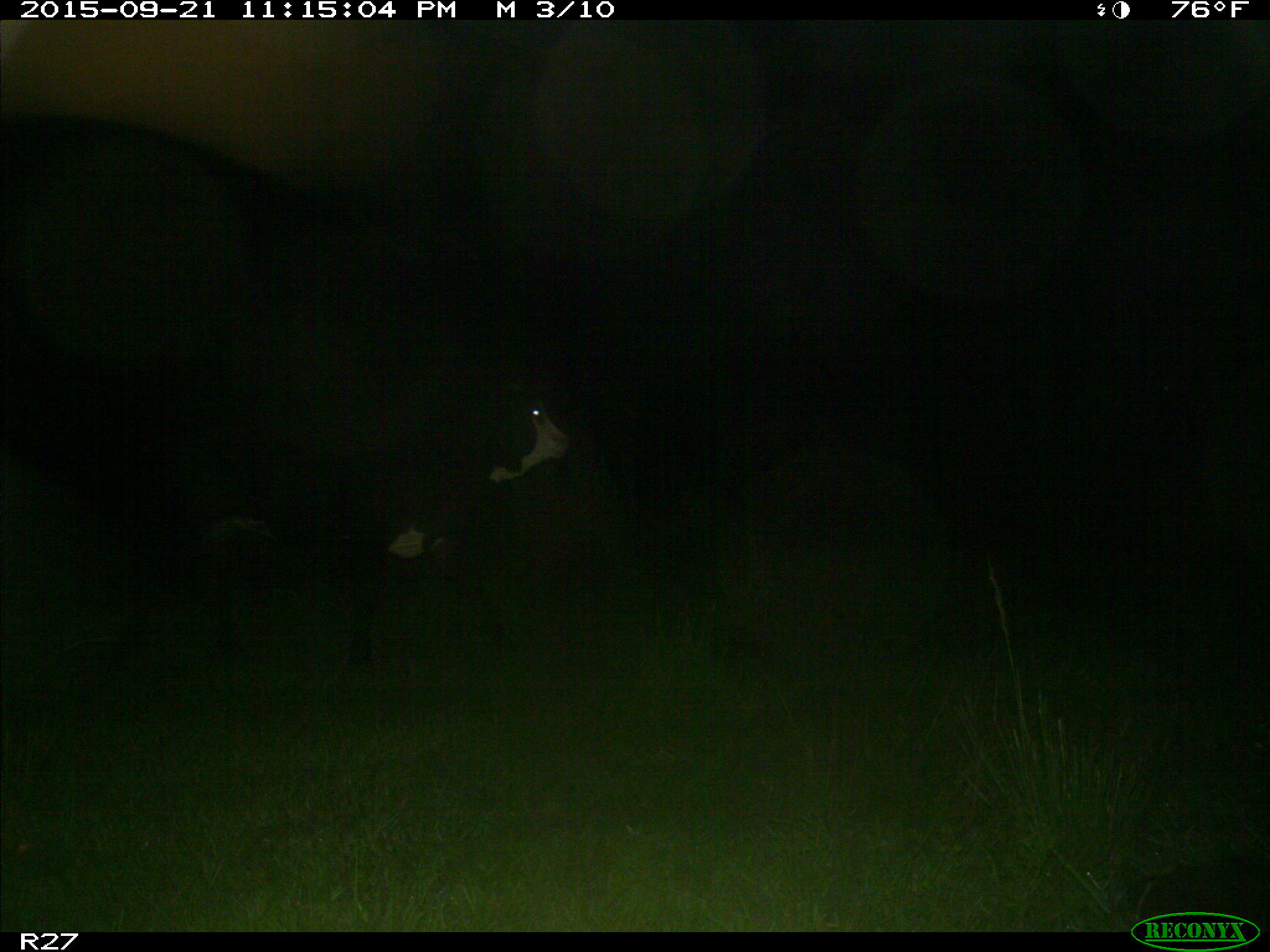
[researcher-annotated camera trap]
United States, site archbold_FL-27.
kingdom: Animalia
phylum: Chordata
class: Mammalia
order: Artiodactyla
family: Bovidae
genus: Bos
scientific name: Bos taurus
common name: domestic cow